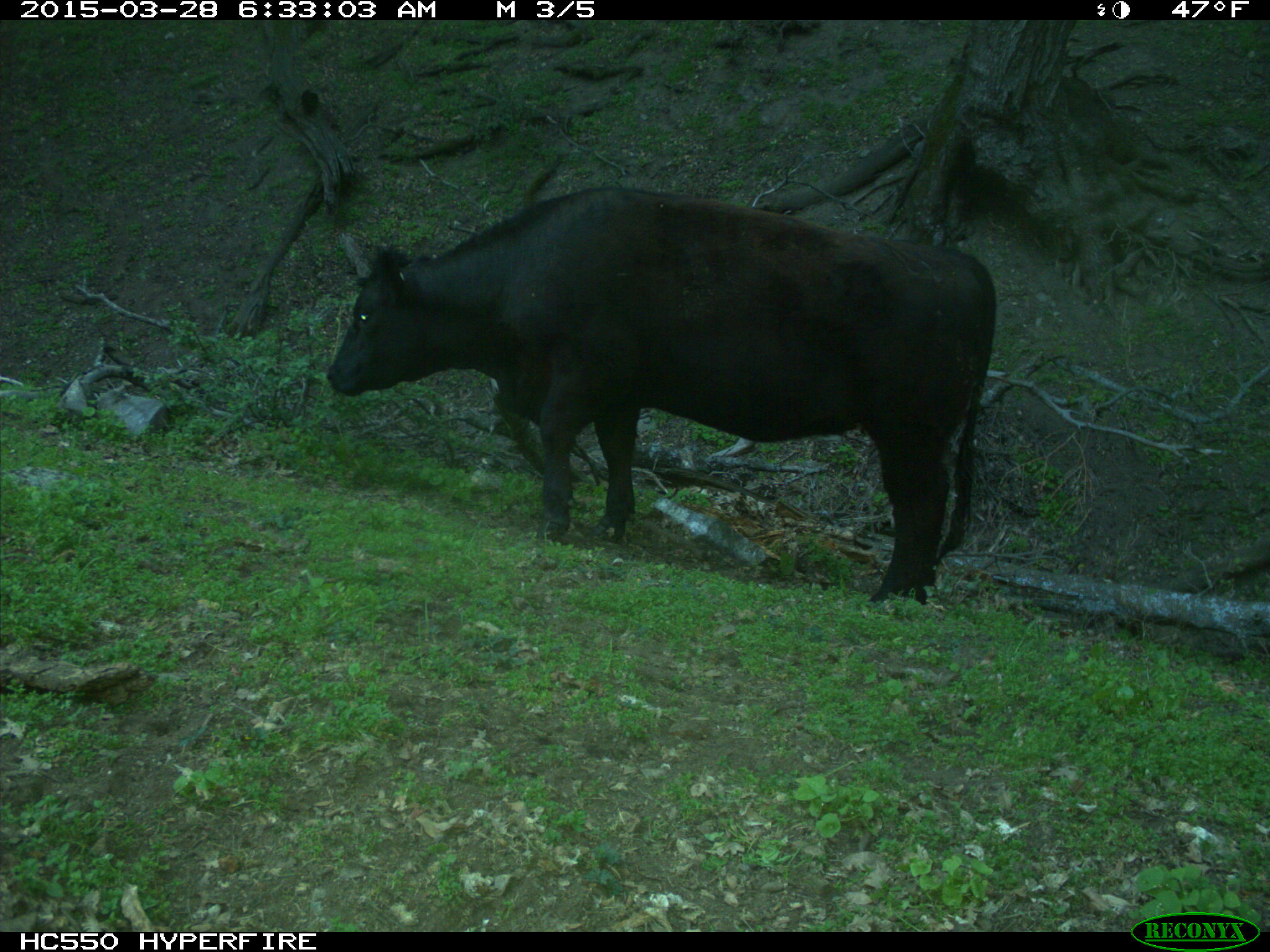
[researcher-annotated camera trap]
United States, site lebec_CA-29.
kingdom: Animalia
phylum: Chordata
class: Mammalia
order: Artiodactyla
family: Bovidae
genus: Bos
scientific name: Bos taurus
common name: domestic cow